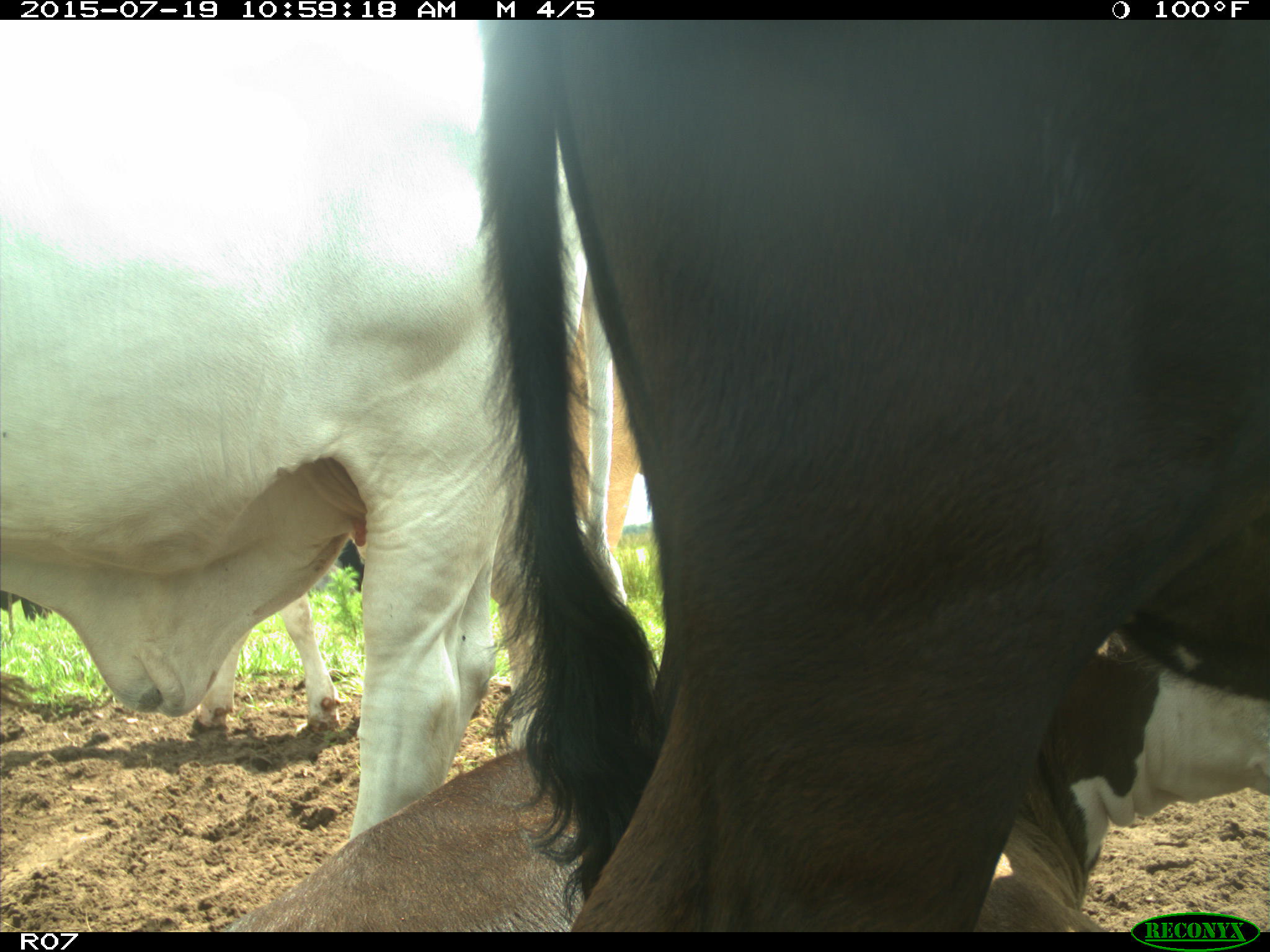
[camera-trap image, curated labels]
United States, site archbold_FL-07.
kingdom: Animalia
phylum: Chordata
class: Mammalia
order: Artiodactyla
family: Bovidae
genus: Bos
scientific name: Bos taurus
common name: domestic cow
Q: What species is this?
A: Bos taurus (domestic cow).